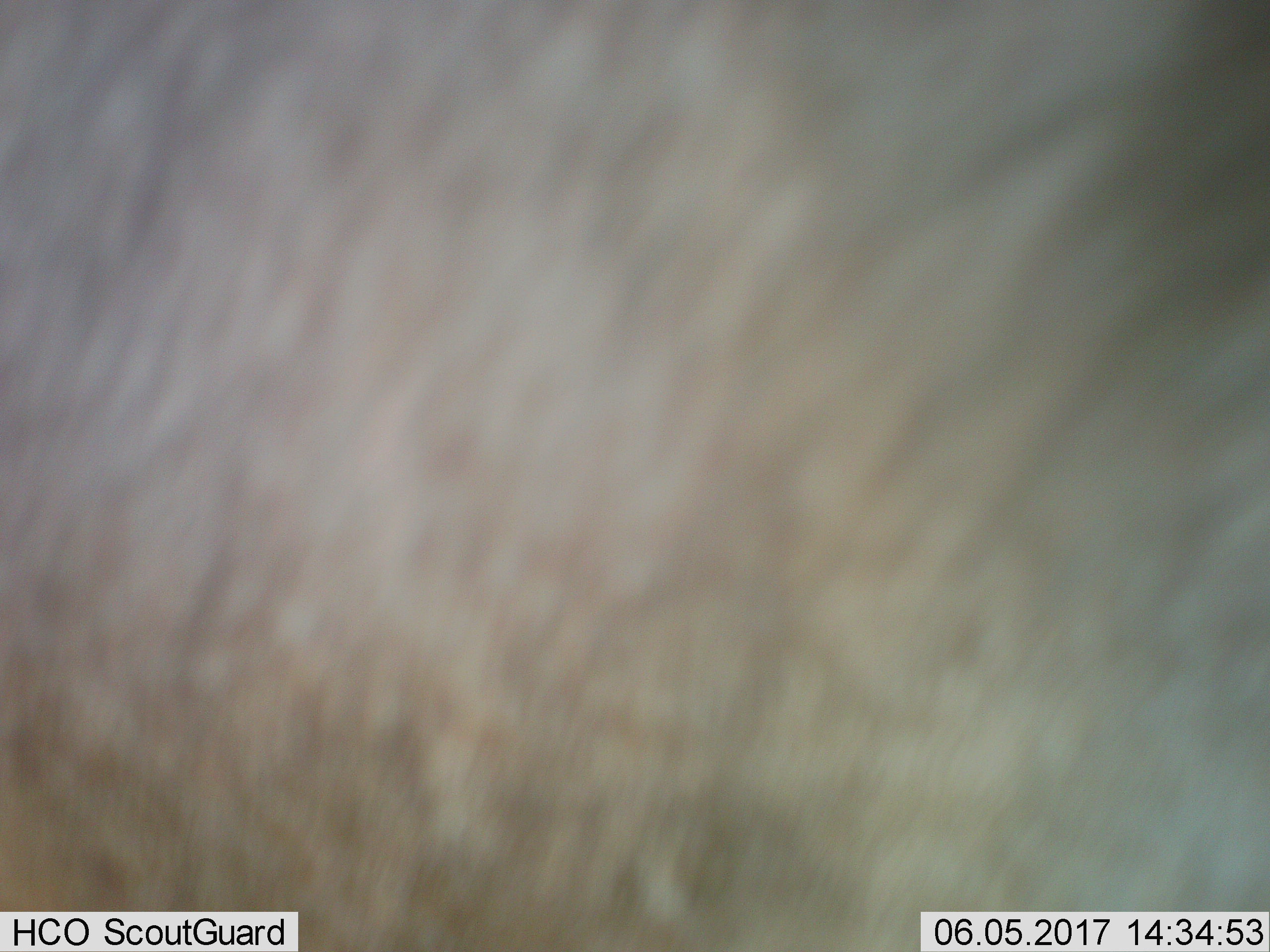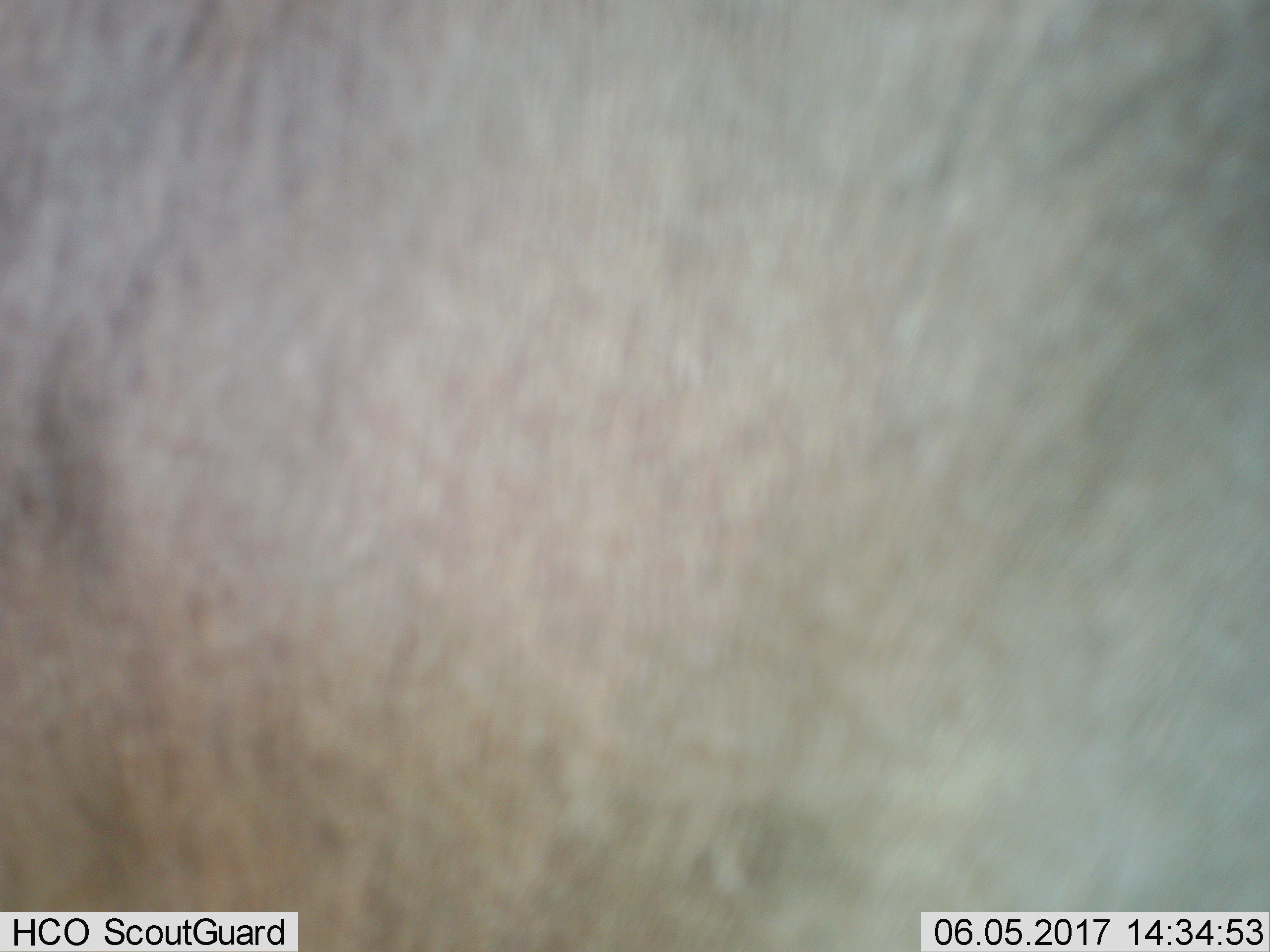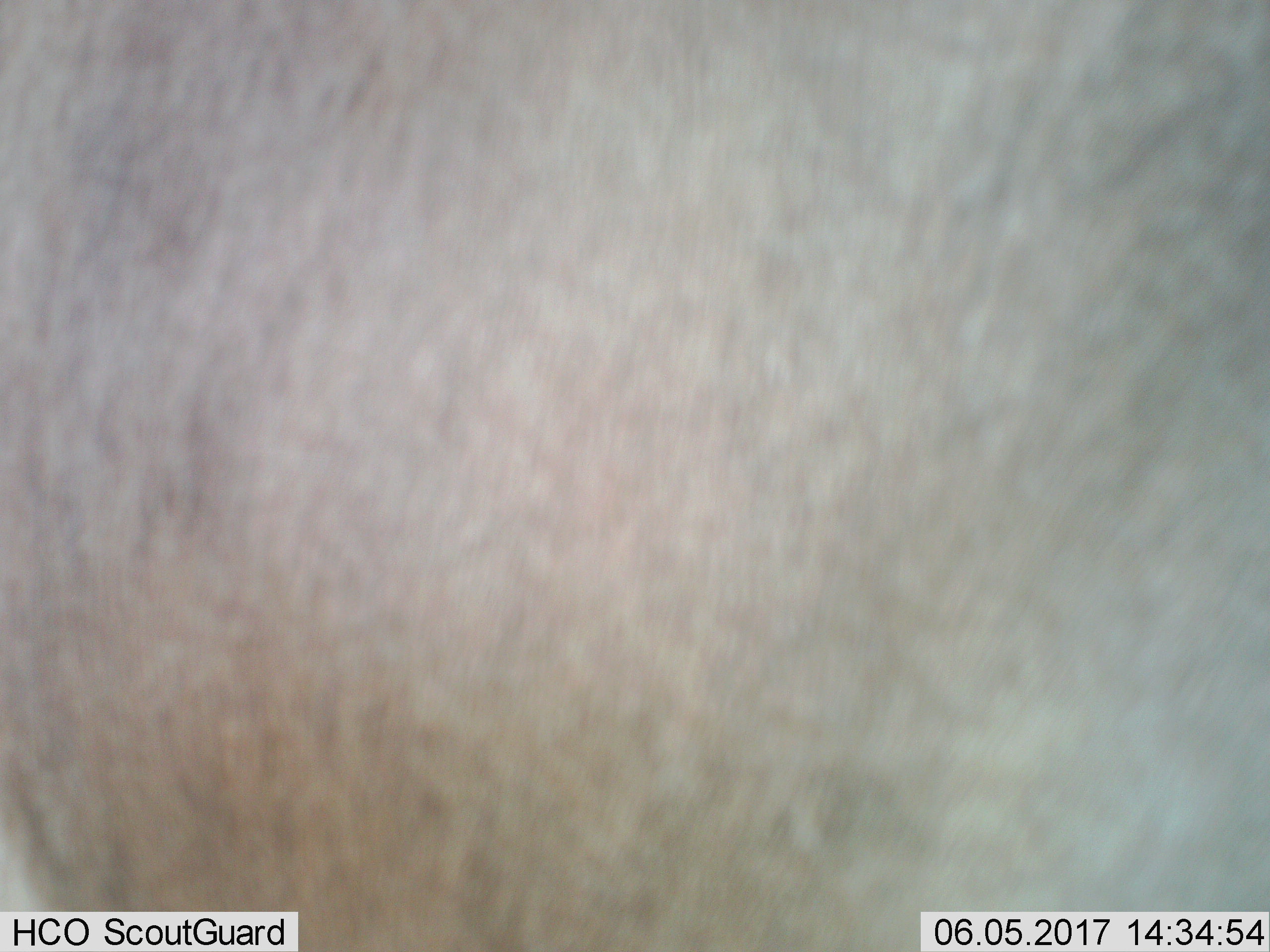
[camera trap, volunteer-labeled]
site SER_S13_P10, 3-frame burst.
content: unidentified animal